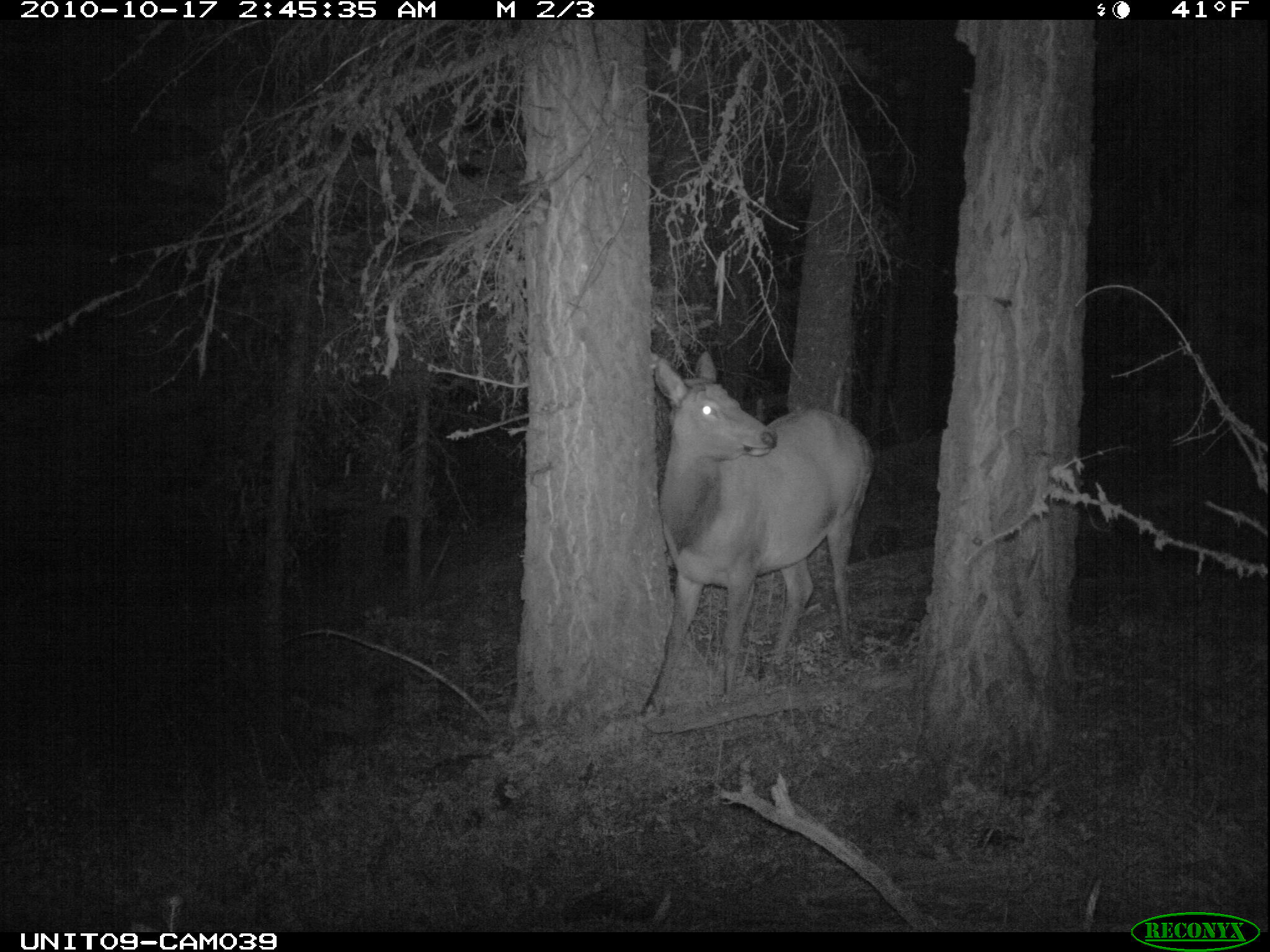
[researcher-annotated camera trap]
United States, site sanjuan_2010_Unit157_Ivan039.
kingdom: Animalia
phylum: Chordata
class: Mammalia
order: Artiodactyla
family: Cervidae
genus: Cervus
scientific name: Cervus elaphus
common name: red deer